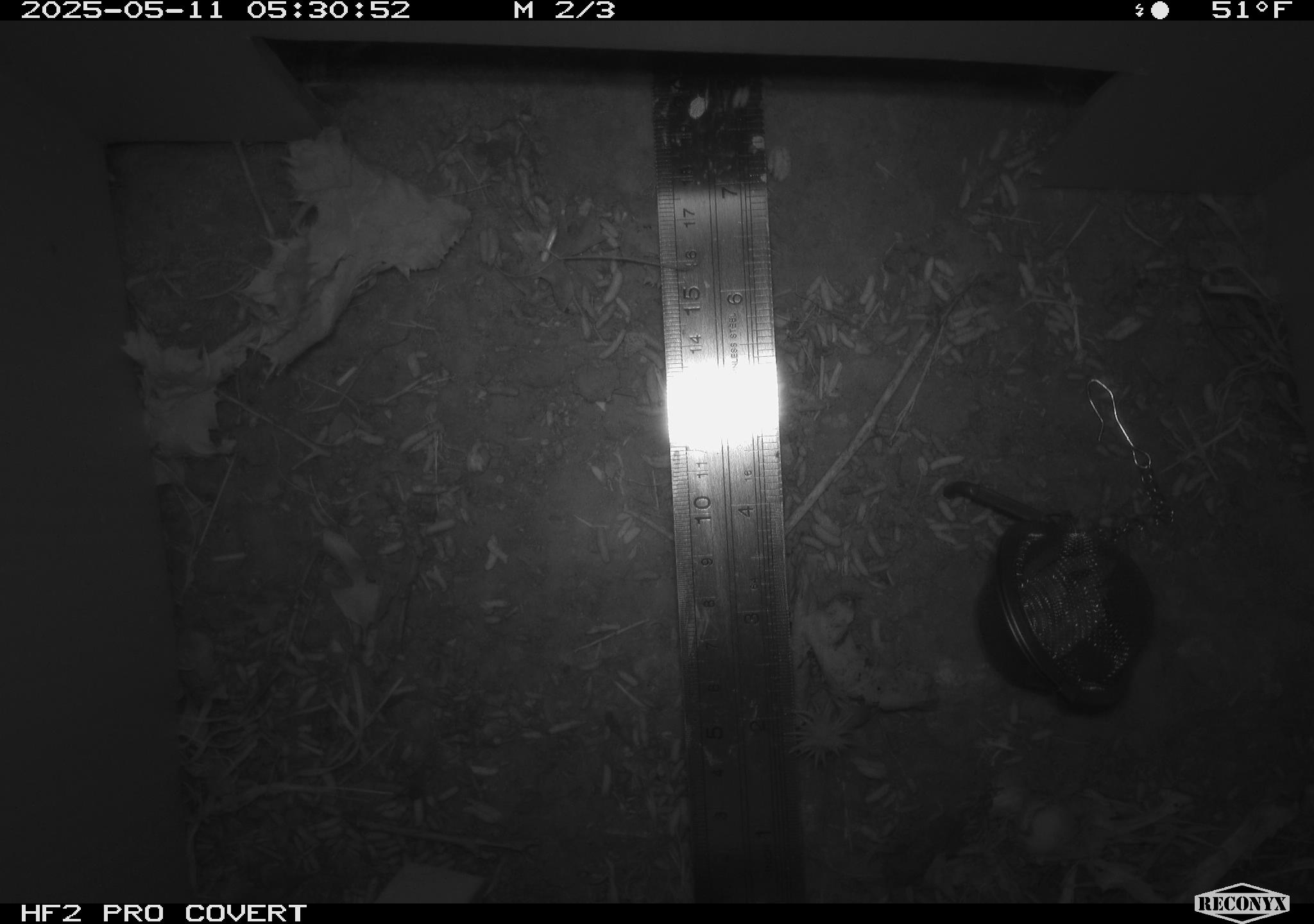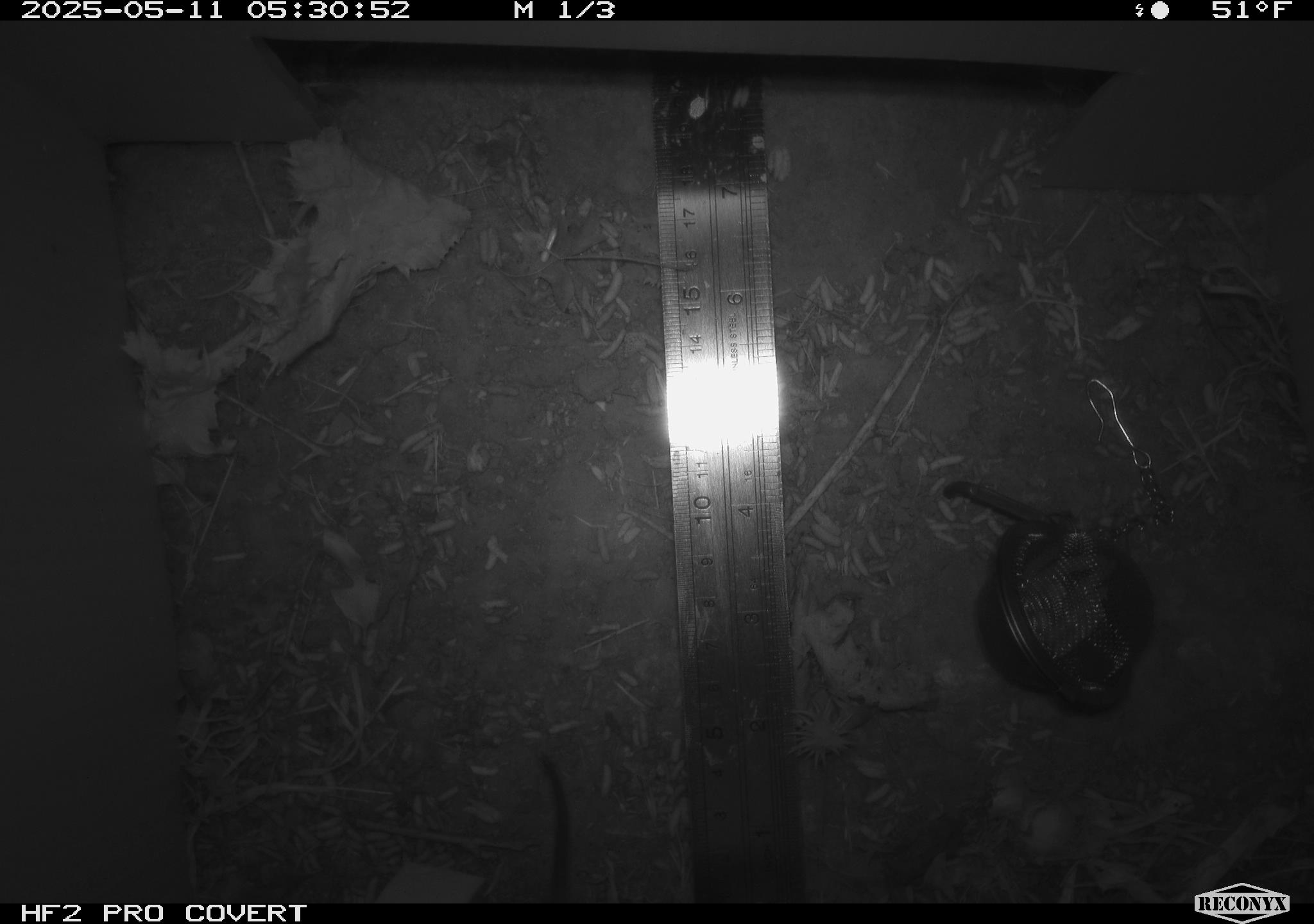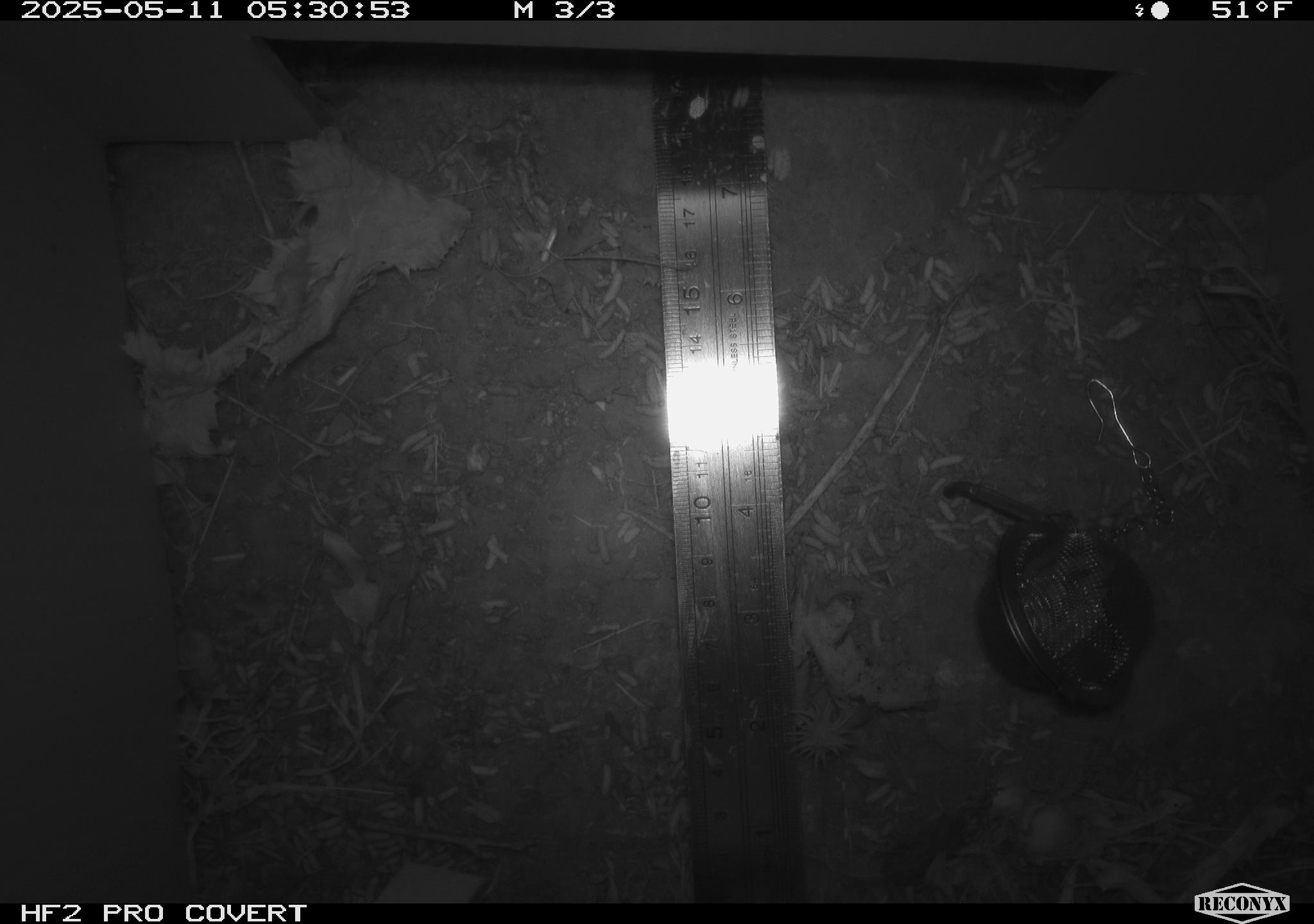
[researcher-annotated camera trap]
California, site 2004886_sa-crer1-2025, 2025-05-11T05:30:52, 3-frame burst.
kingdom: Animalia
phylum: Chordata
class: Mammalia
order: Rodentia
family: Cricetidae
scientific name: Arvicolinae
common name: voles, lemmings, and muskrats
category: arvicolinae subfamily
Arvicolinae subfamily (voles, lemmings, and muskrats) (Arvicolinae).